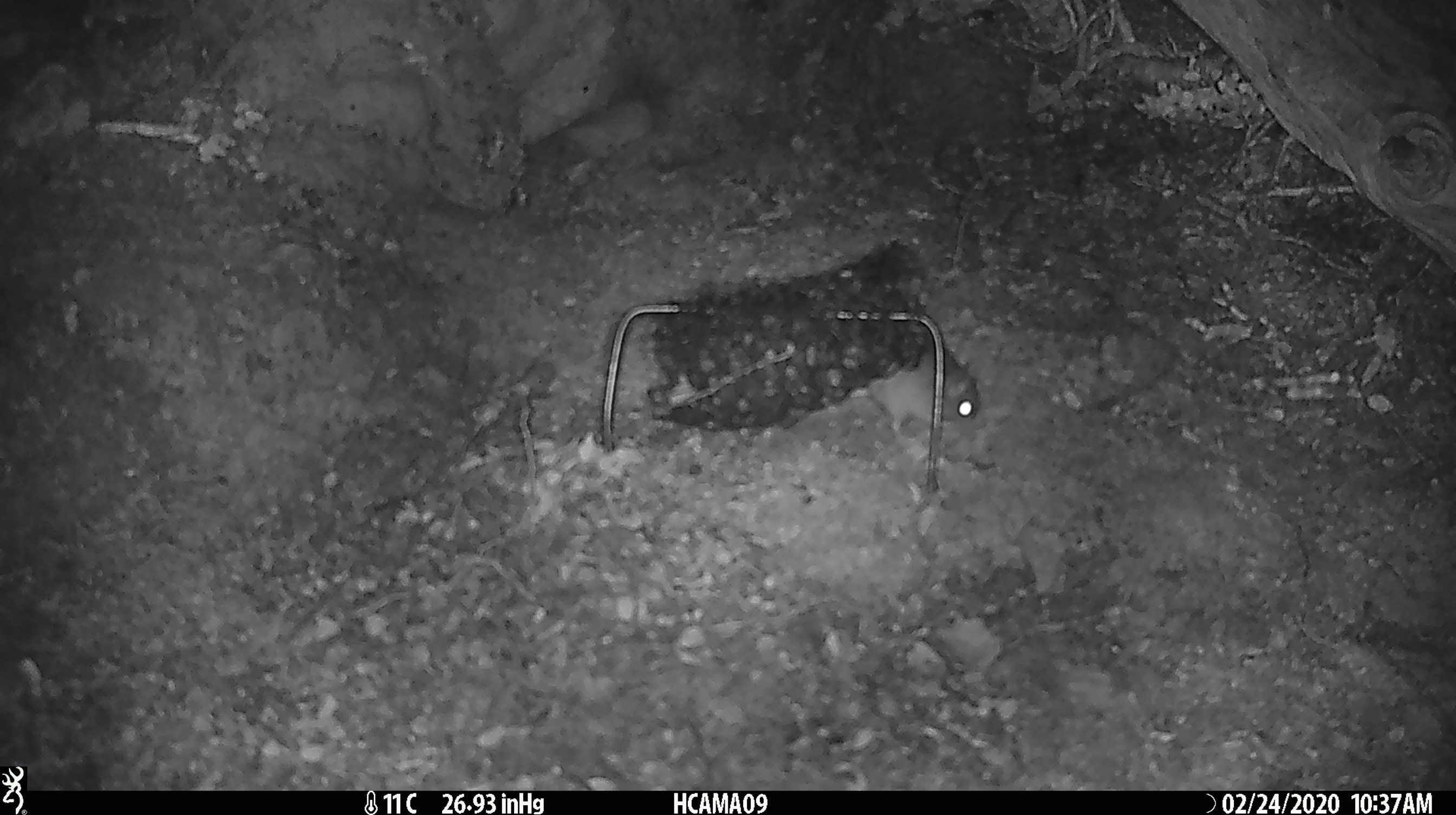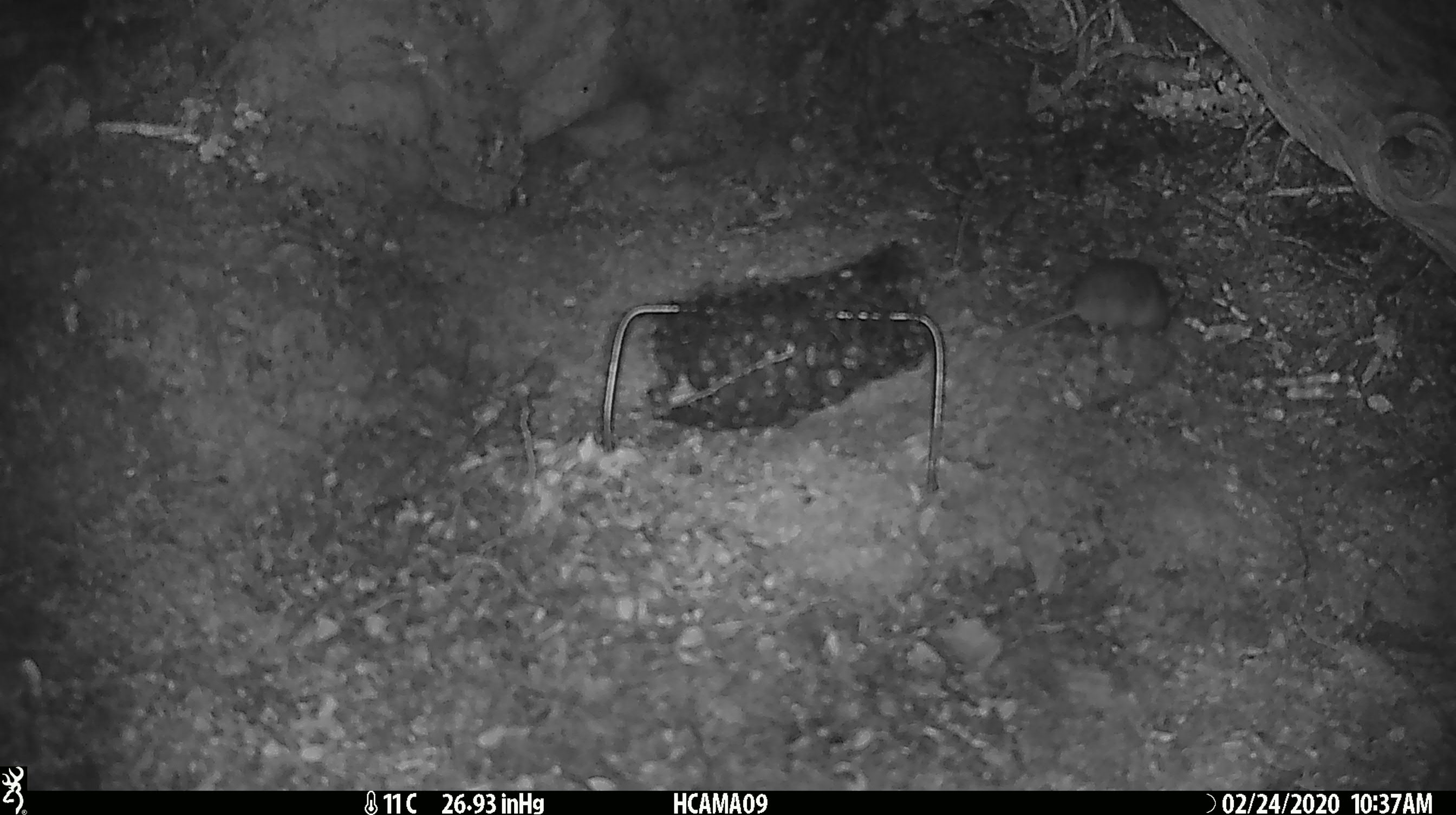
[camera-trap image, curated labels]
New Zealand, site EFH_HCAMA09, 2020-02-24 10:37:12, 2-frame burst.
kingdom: Animalia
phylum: Chordata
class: Mammalia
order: Rodentia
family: Muridae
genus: Mus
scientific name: Mus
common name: mouse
Mouse (Mus).